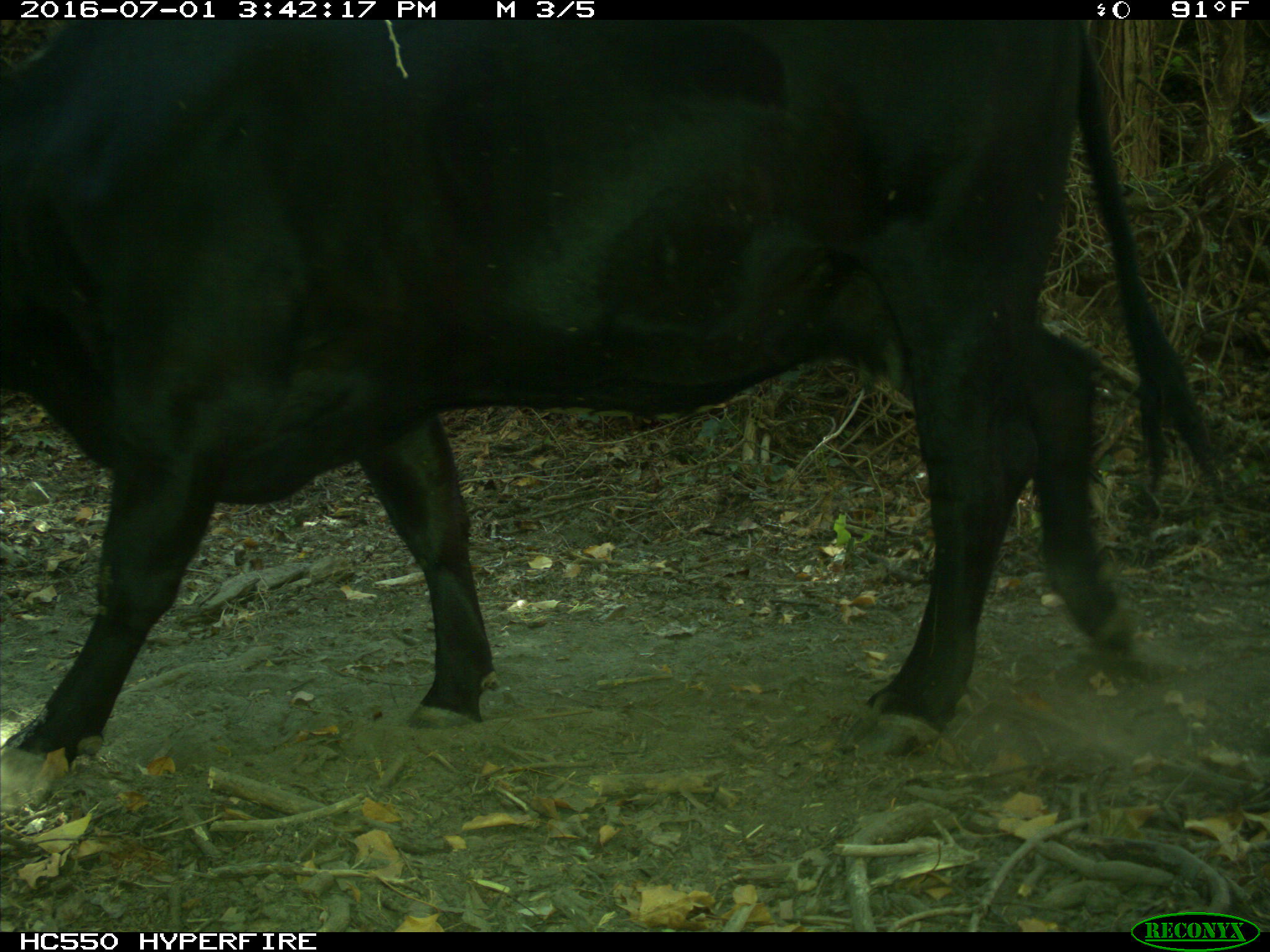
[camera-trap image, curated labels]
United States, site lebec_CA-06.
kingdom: Animalia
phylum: Chordata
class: Mammalia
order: Artiodactyla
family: Bovidae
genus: Bos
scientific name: Bos taurus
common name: domestic cow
Bos taurus (domestic cow).